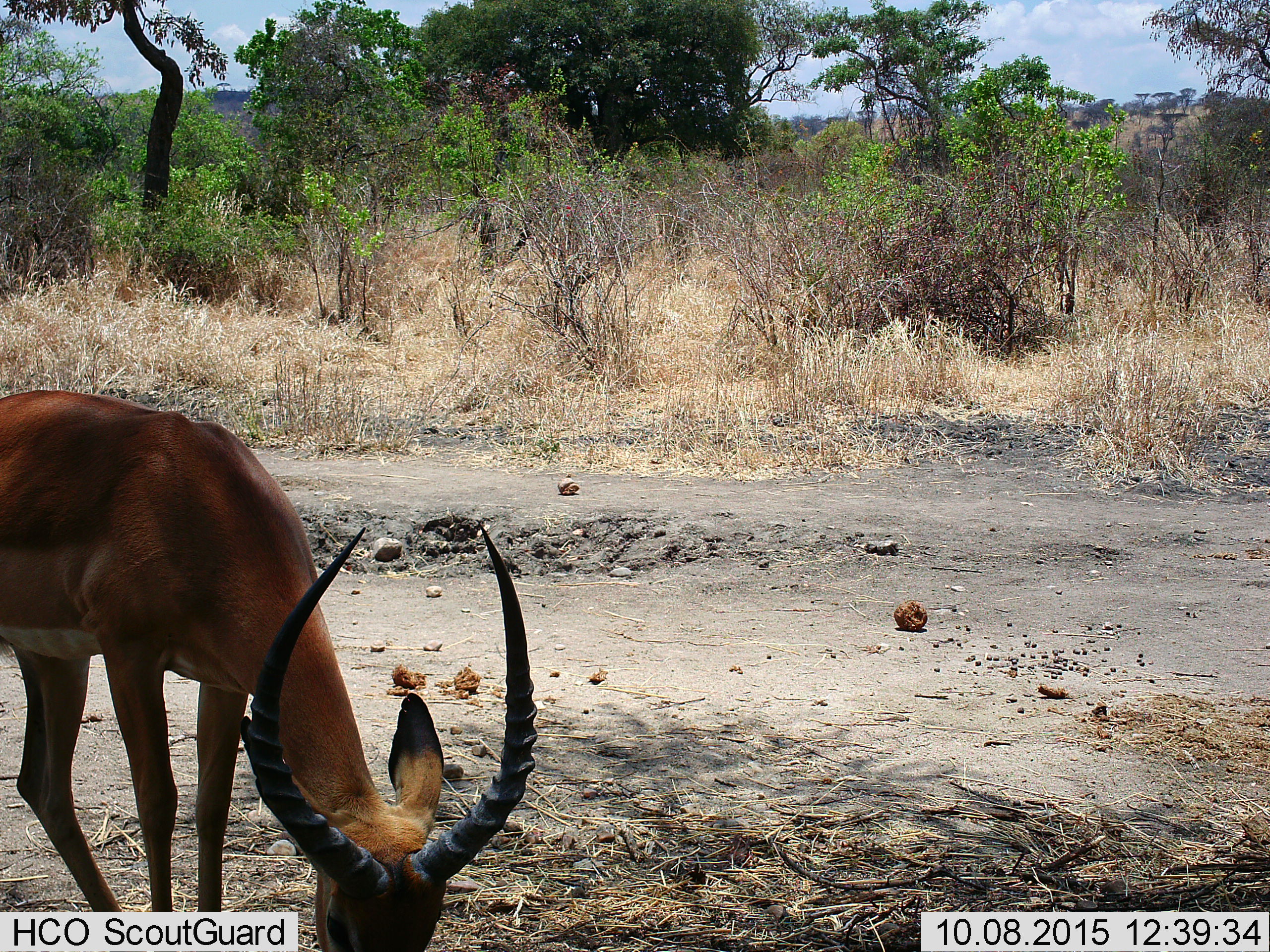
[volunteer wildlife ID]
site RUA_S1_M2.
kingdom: Animalia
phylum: Chordata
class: Mammalia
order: Artiodactyla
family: Bovidae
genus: Aepyceros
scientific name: Aepyceros melampus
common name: impala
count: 1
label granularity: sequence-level